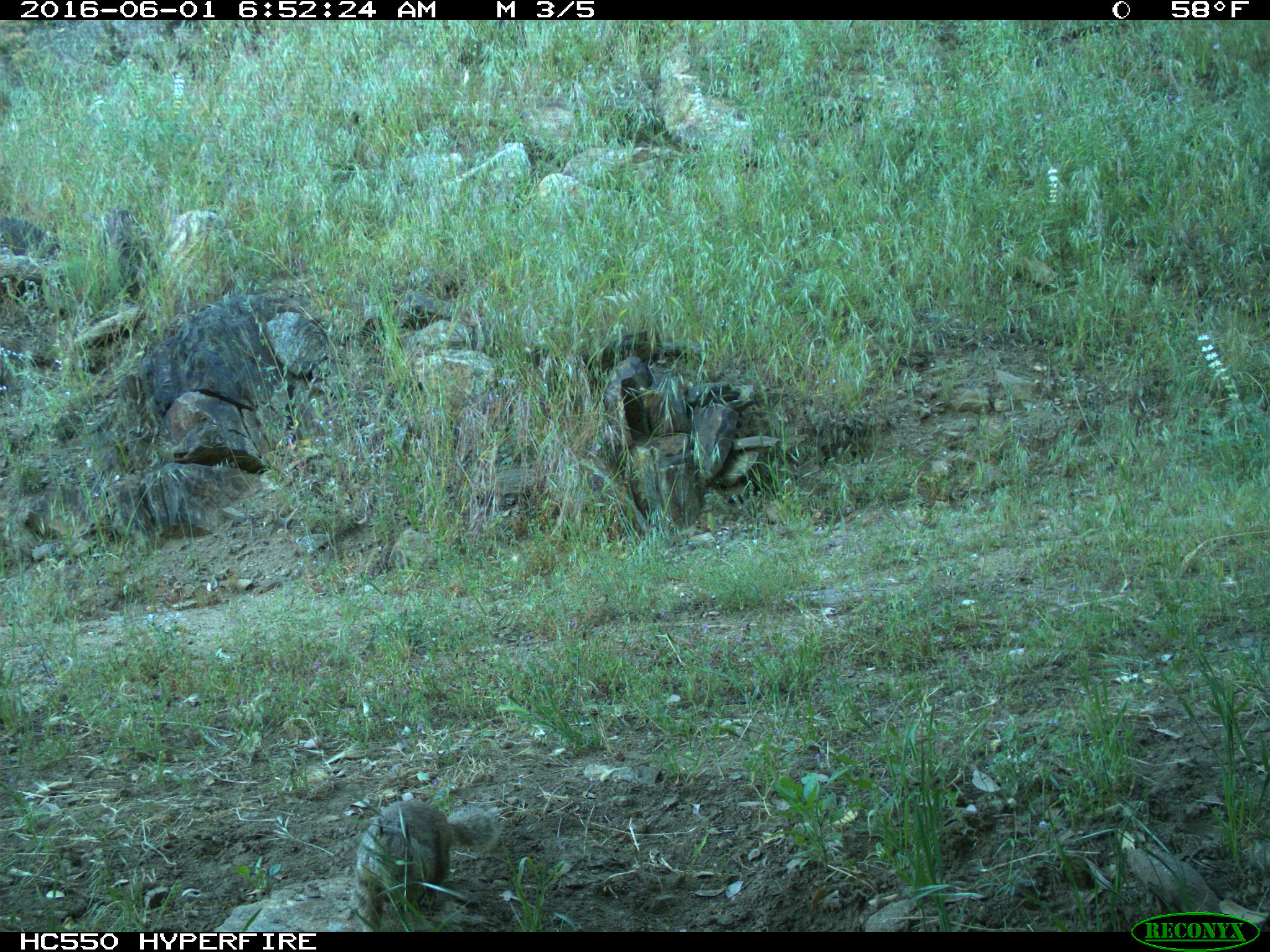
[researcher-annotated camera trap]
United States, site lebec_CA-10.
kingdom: Animalia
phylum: Chordata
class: Mammalia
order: Rodentia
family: Sciuridae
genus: Otospermophilus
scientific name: Otospermophilus beecheyi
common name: california ground squirrel